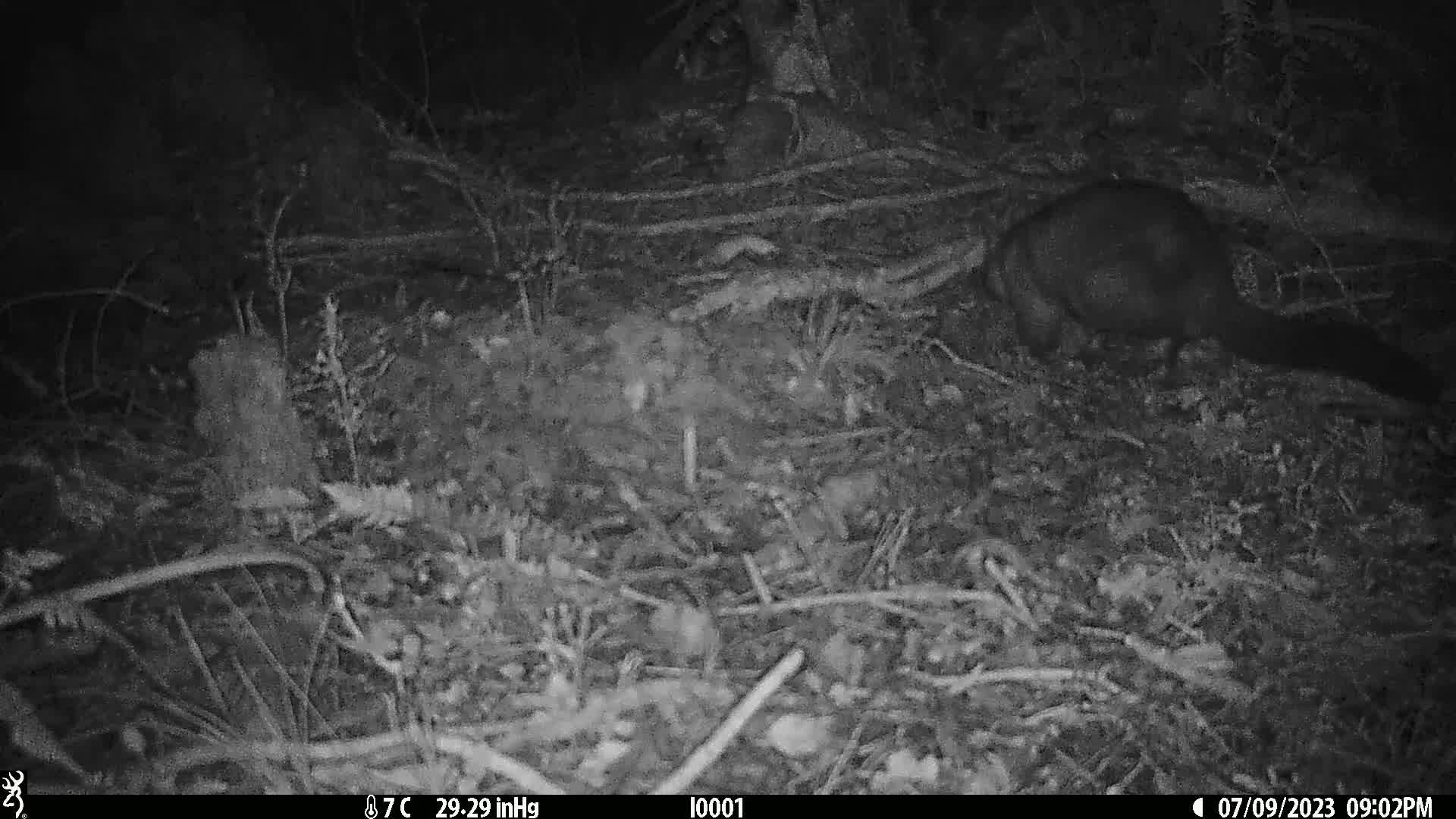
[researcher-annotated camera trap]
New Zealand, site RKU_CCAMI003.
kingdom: Animalia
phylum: Chordata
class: Mammalia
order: Diprotodontia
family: Phalangeridae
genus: Trichosurus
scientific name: Trichosurus vulpecula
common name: common brushtail possum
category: possum